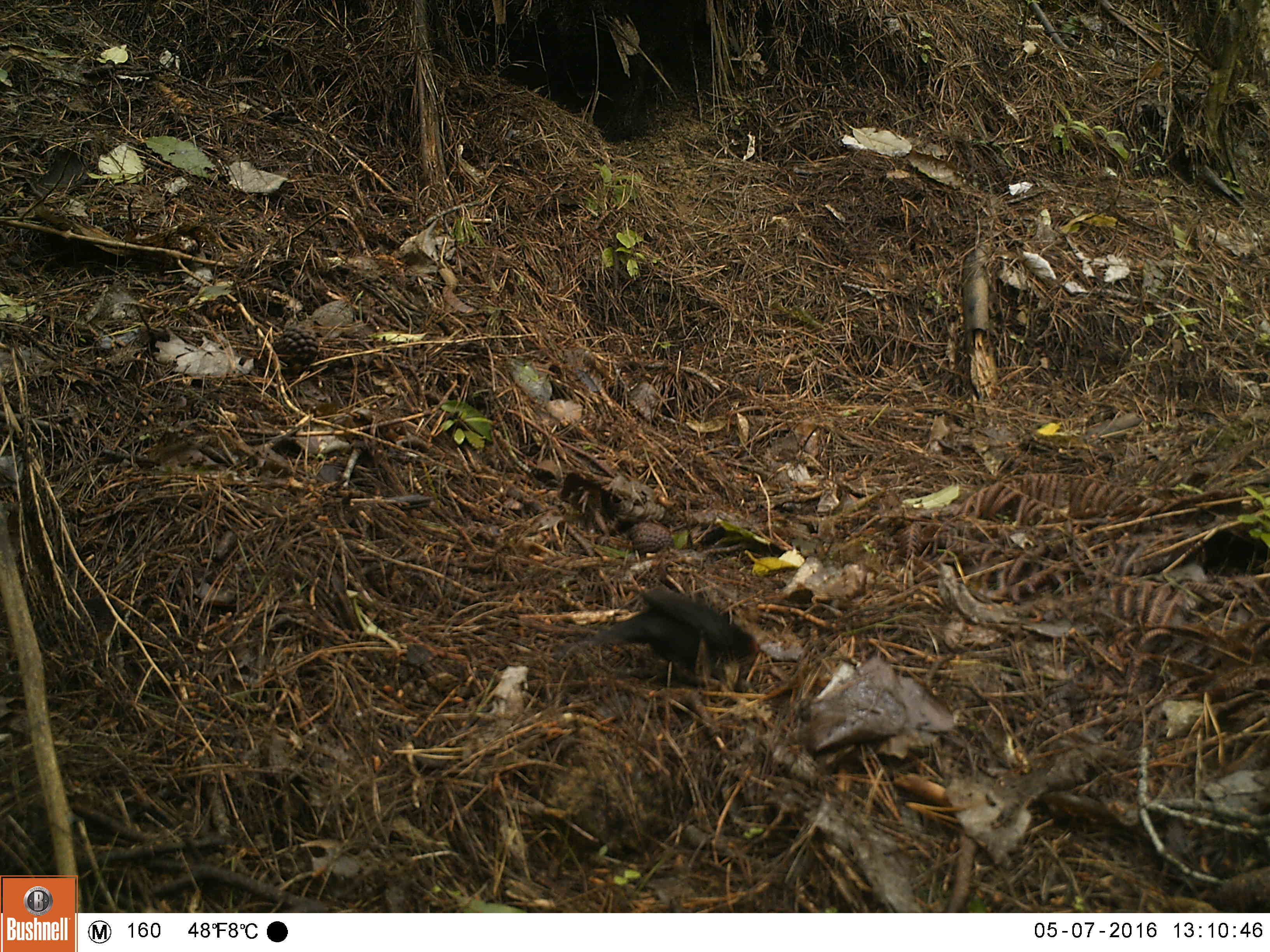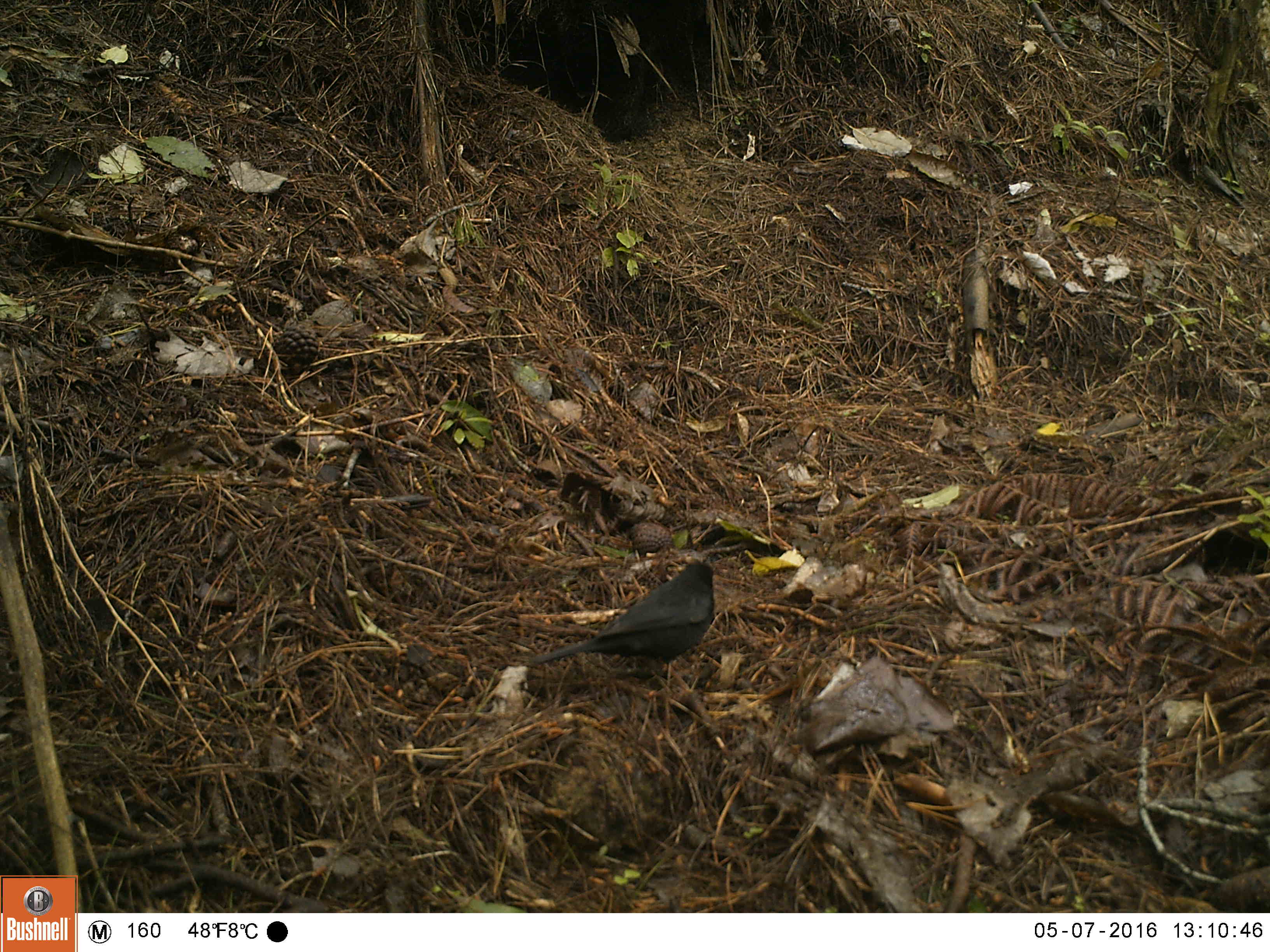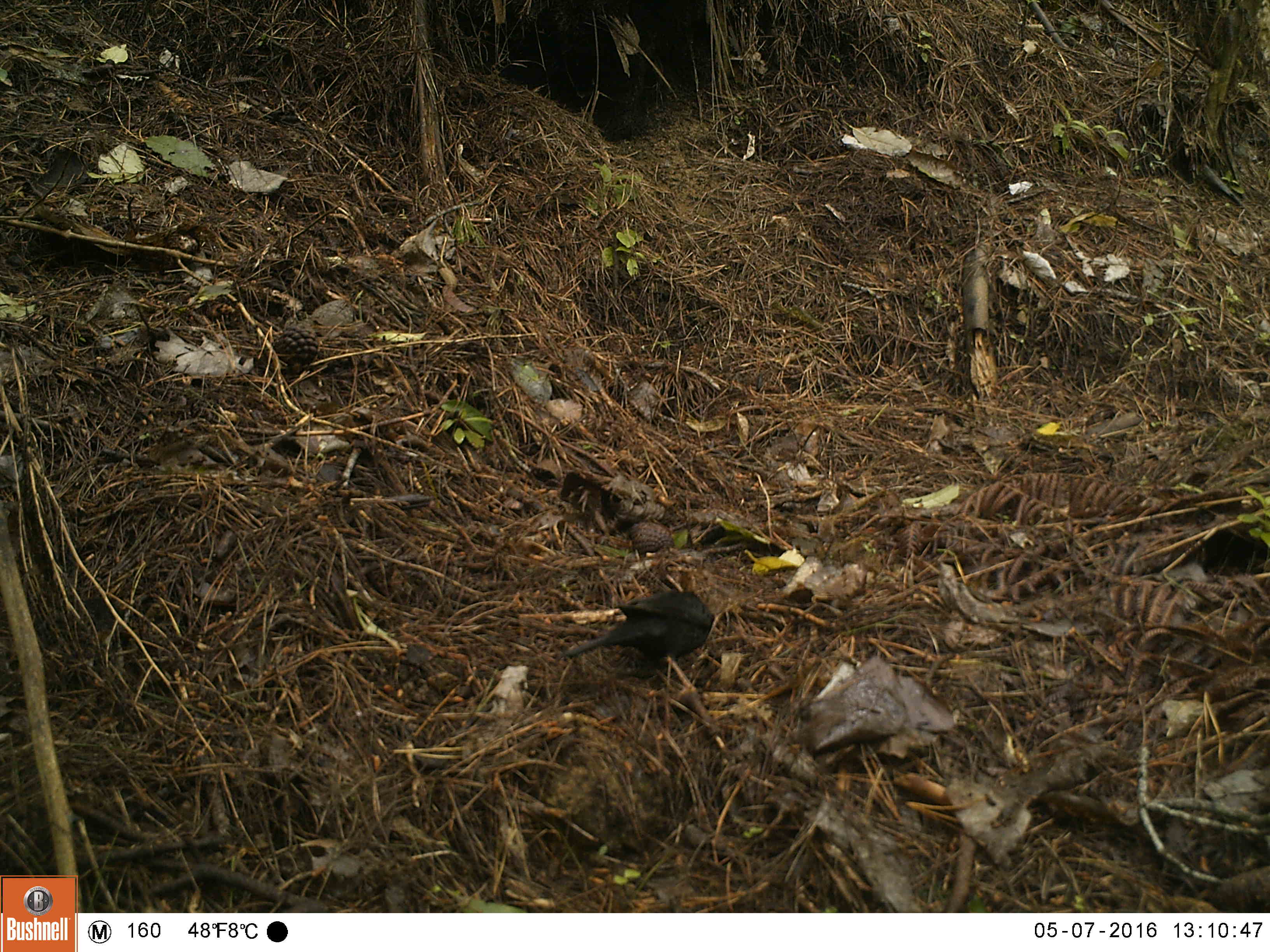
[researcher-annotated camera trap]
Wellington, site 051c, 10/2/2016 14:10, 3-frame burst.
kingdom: Animalia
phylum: Chordata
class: Aves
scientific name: Aves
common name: bird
Bird (Aves).